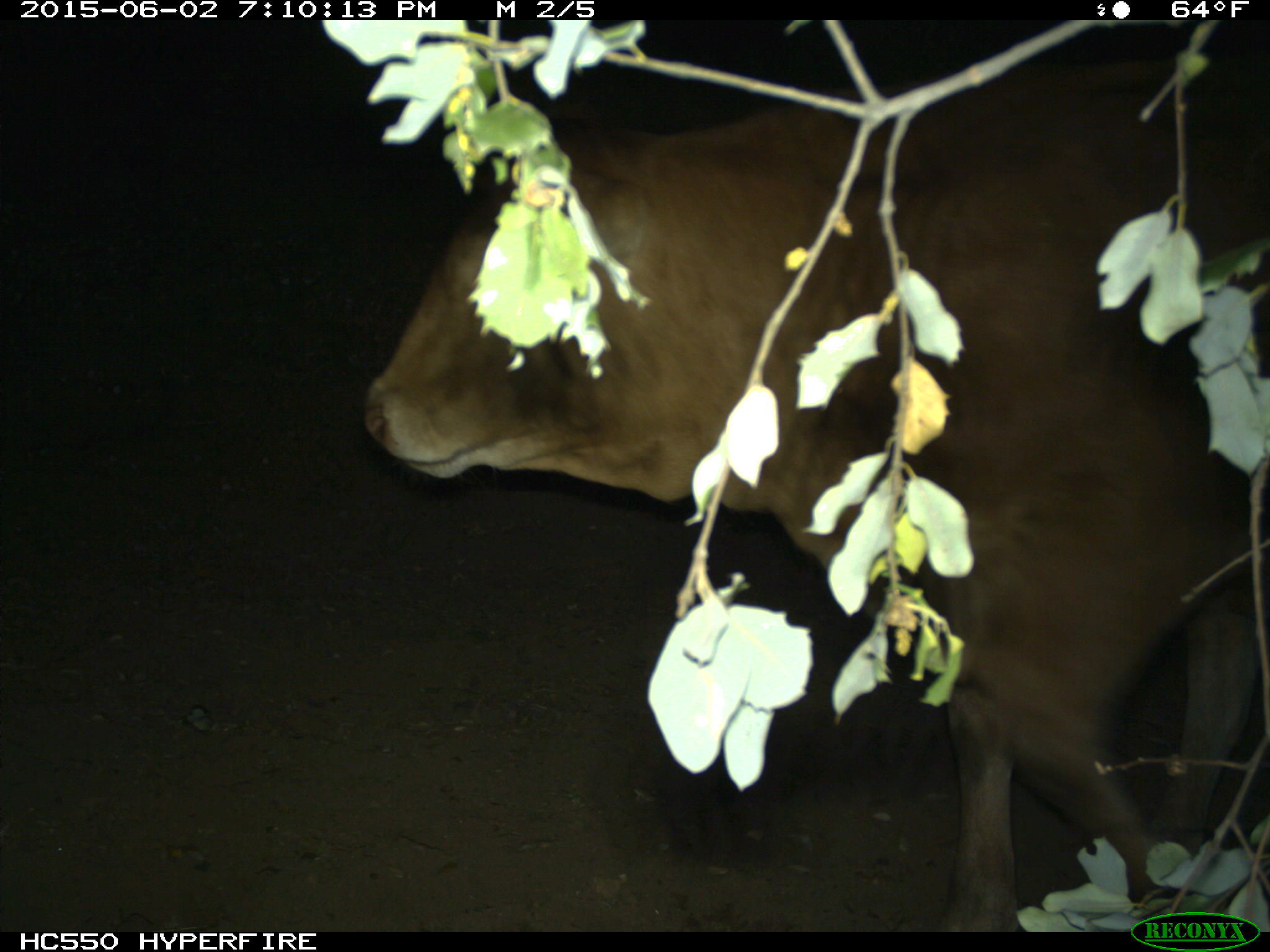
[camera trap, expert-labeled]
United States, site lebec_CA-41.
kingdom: Animalia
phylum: Chordata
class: Mammalia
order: Artiodactyla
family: Bovidae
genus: Bos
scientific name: Bos taurus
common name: domestic cow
Bos taurus (domestic cow).